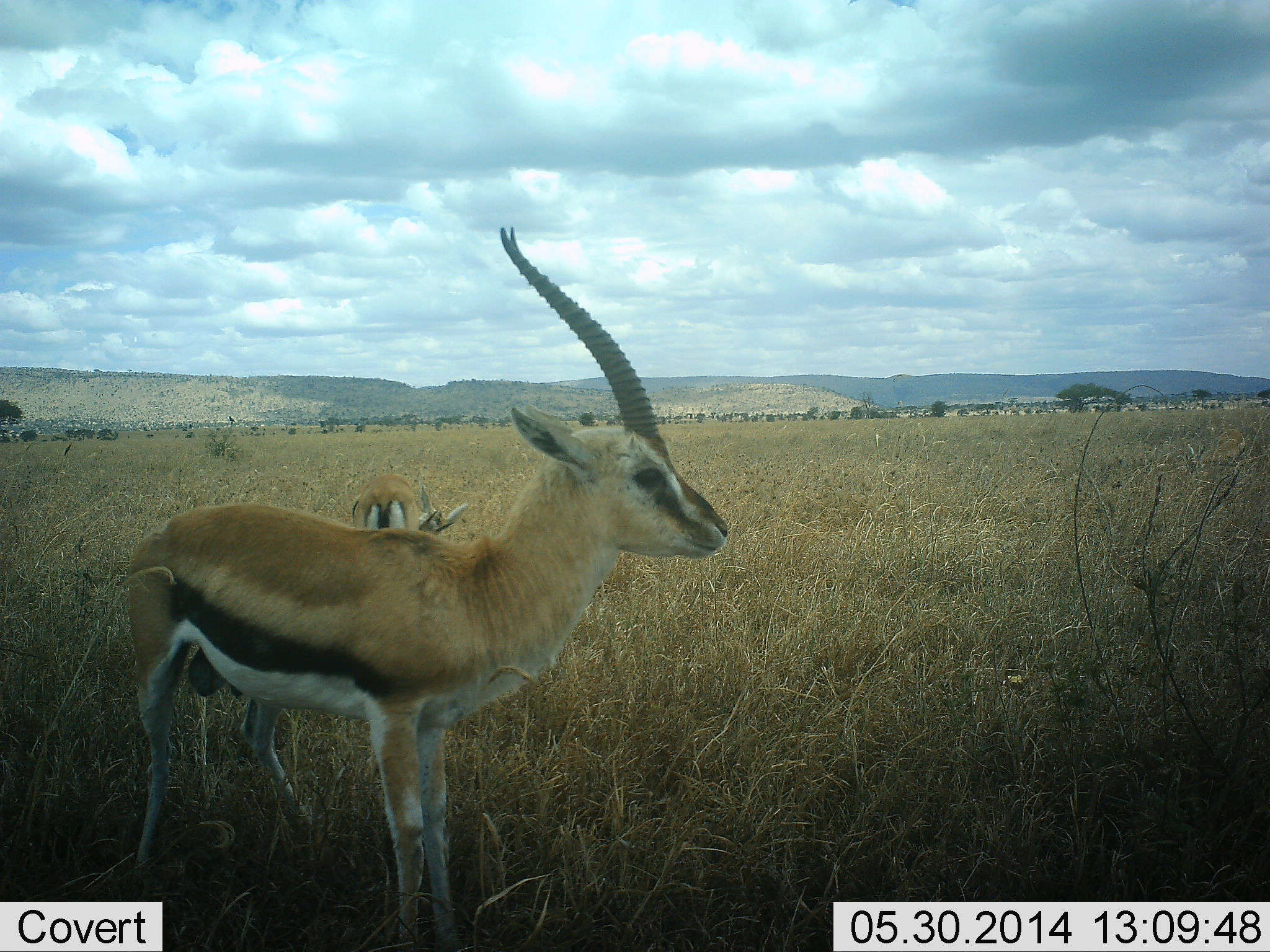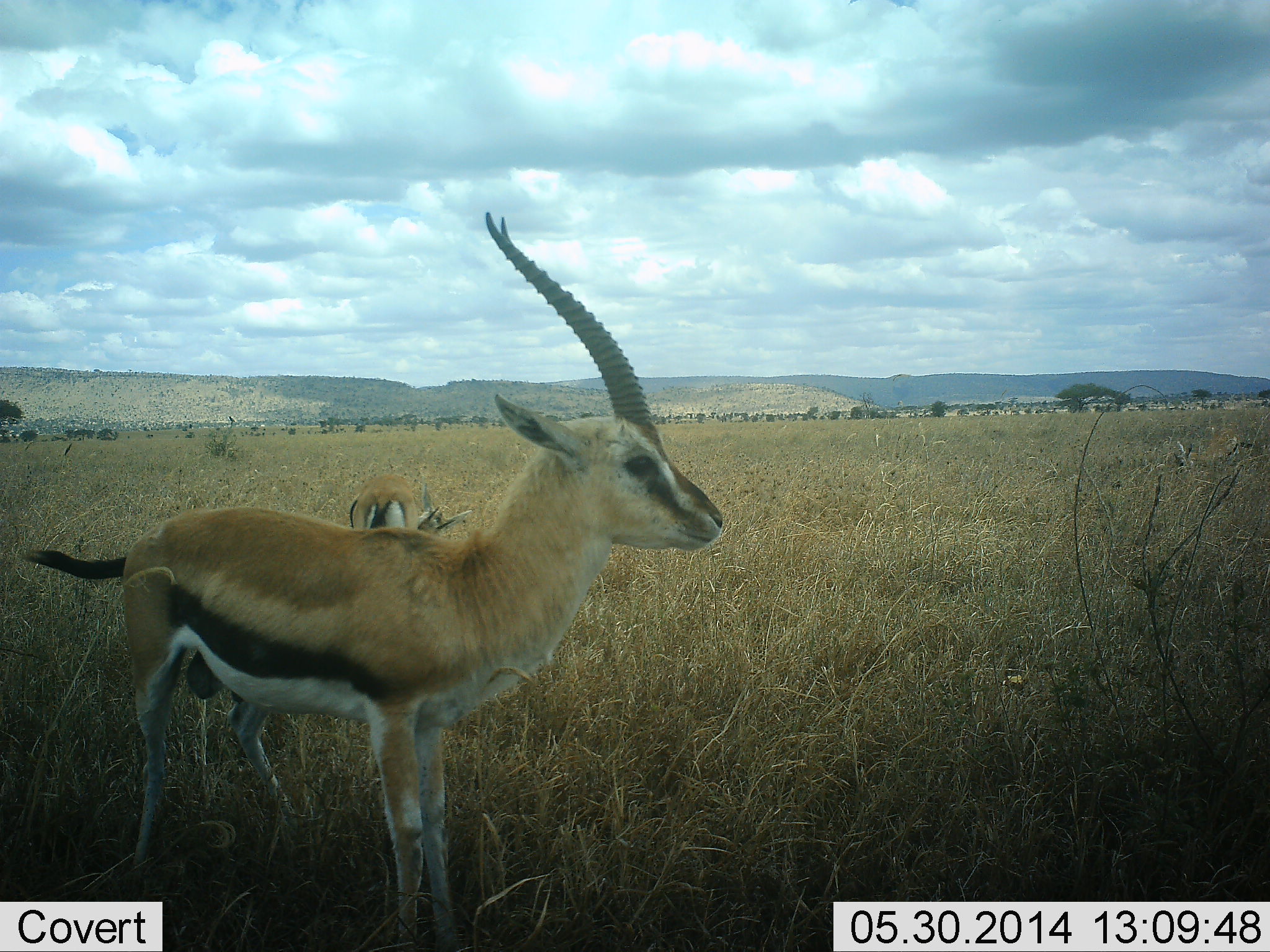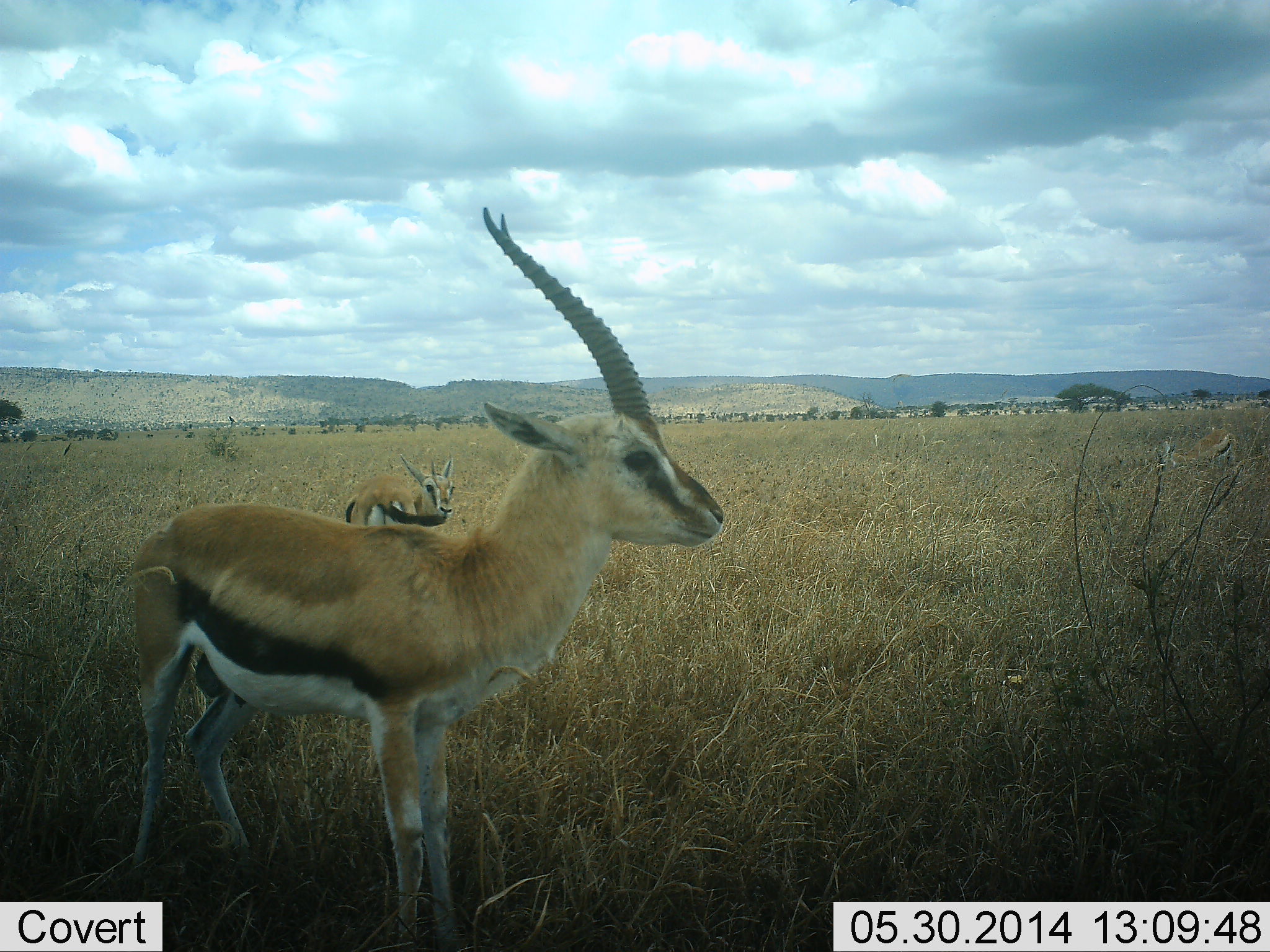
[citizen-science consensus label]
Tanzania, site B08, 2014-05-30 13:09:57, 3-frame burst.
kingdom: Animalia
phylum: Chordata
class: Mammalia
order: Artiodactyla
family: Bovidae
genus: Eudorcas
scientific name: Eudorcas thomsonii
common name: thomson's gazelle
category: gazellethomsons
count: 2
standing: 100%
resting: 0%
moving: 0%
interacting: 0%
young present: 0%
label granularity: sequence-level